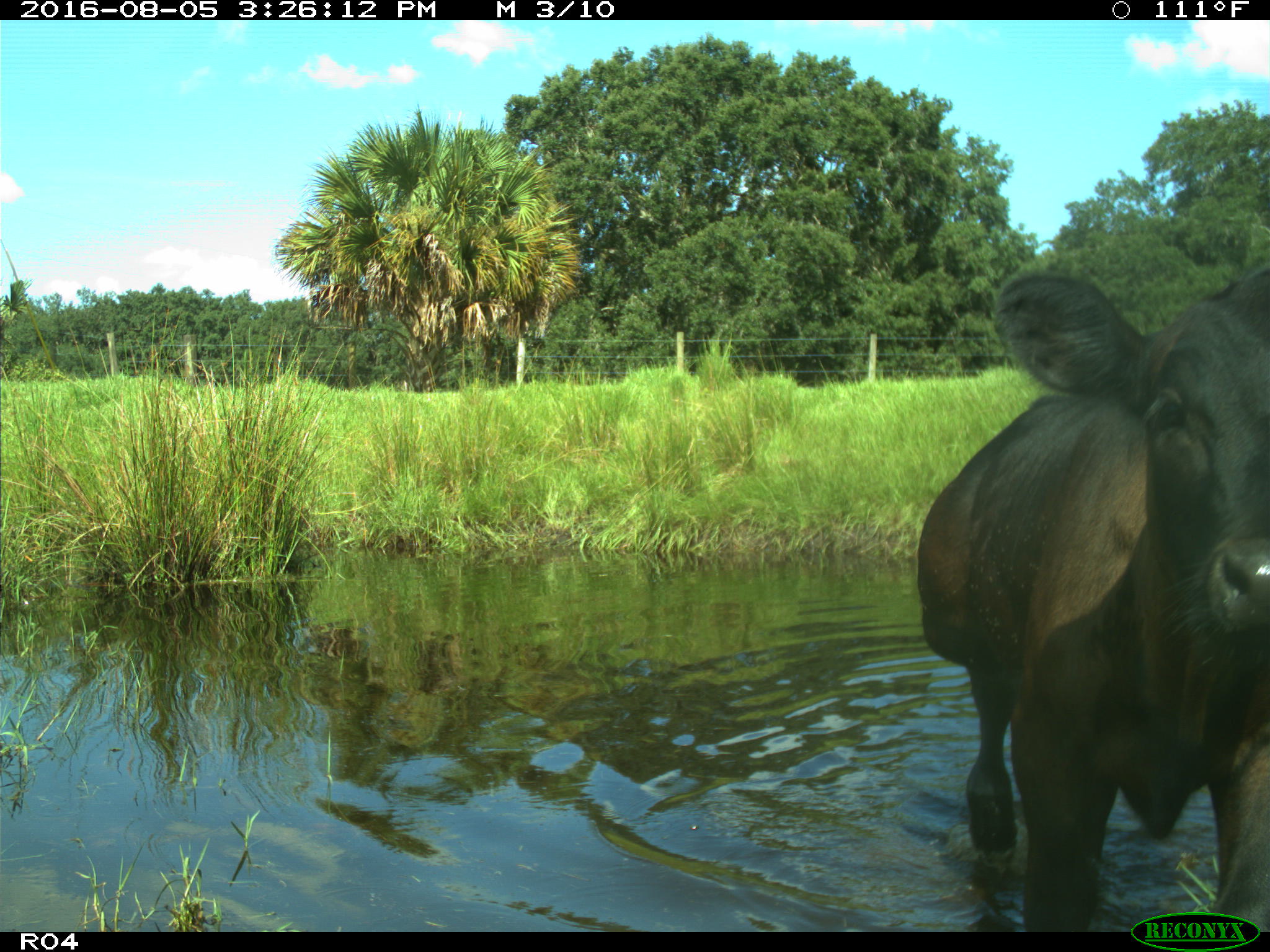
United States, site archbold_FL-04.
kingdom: Animalia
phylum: Chordata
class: Mammalia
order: Artiodactyla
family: Bovidae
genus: Bos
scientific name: Bos taurus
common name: domestic cow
Bos taurus (domestic cow).